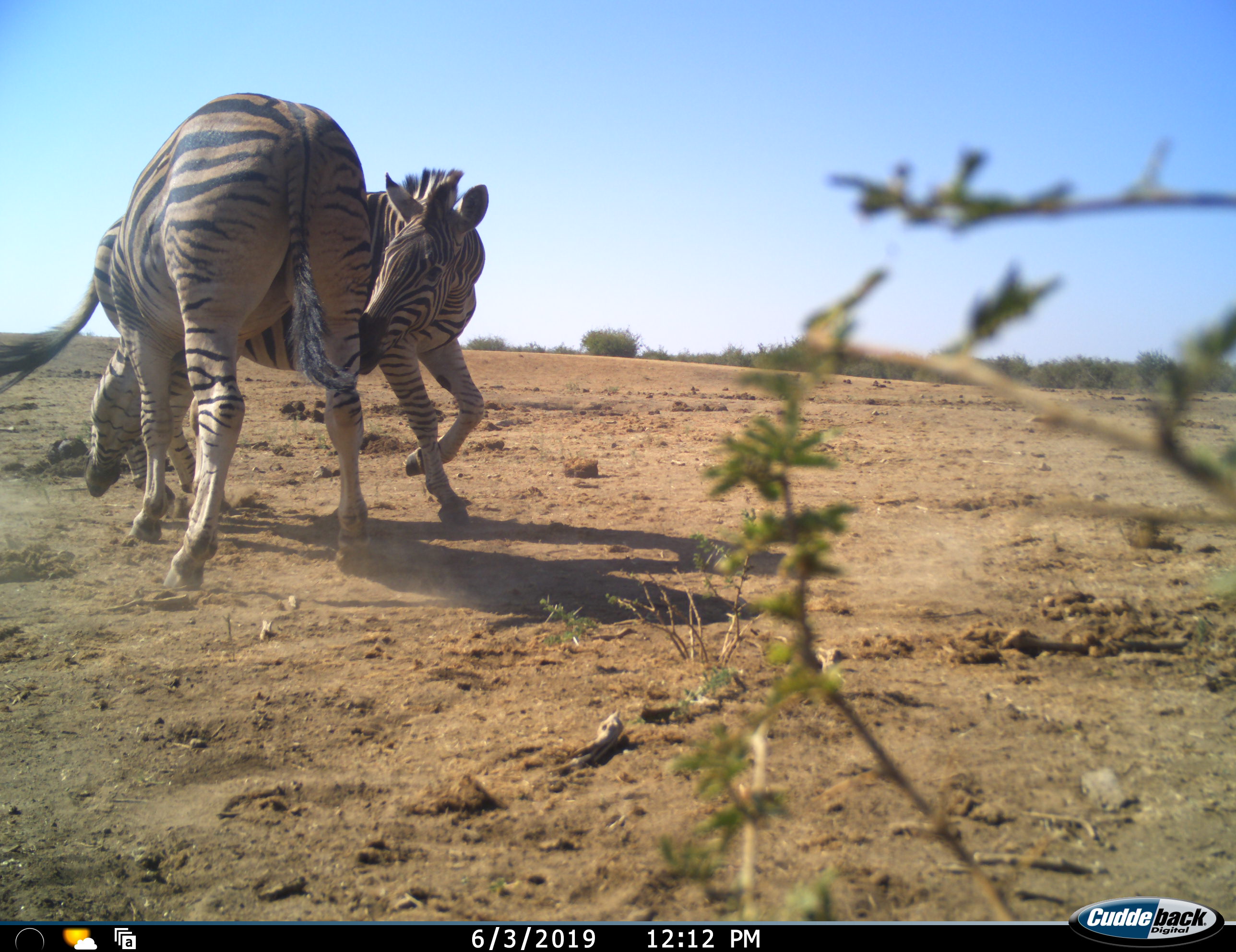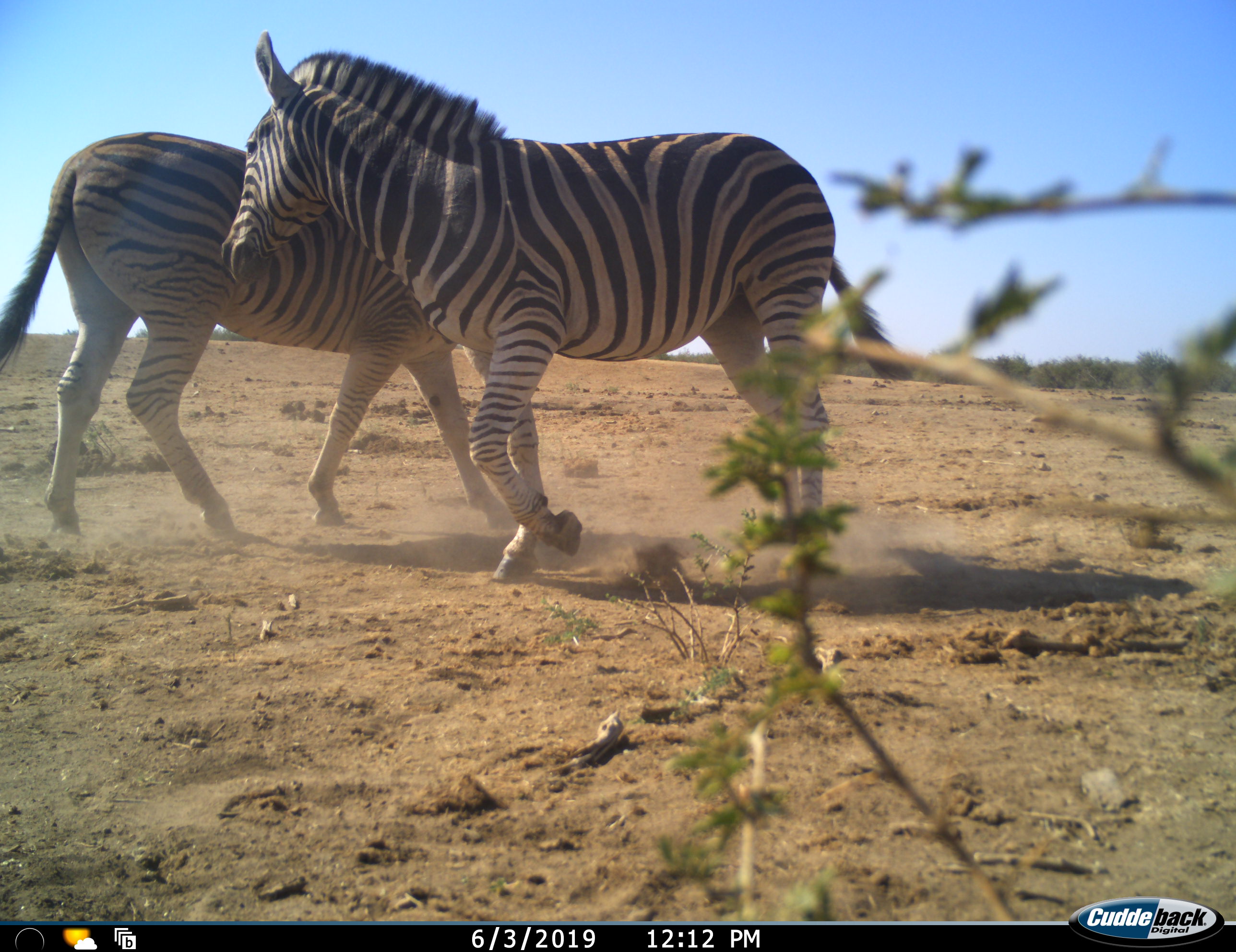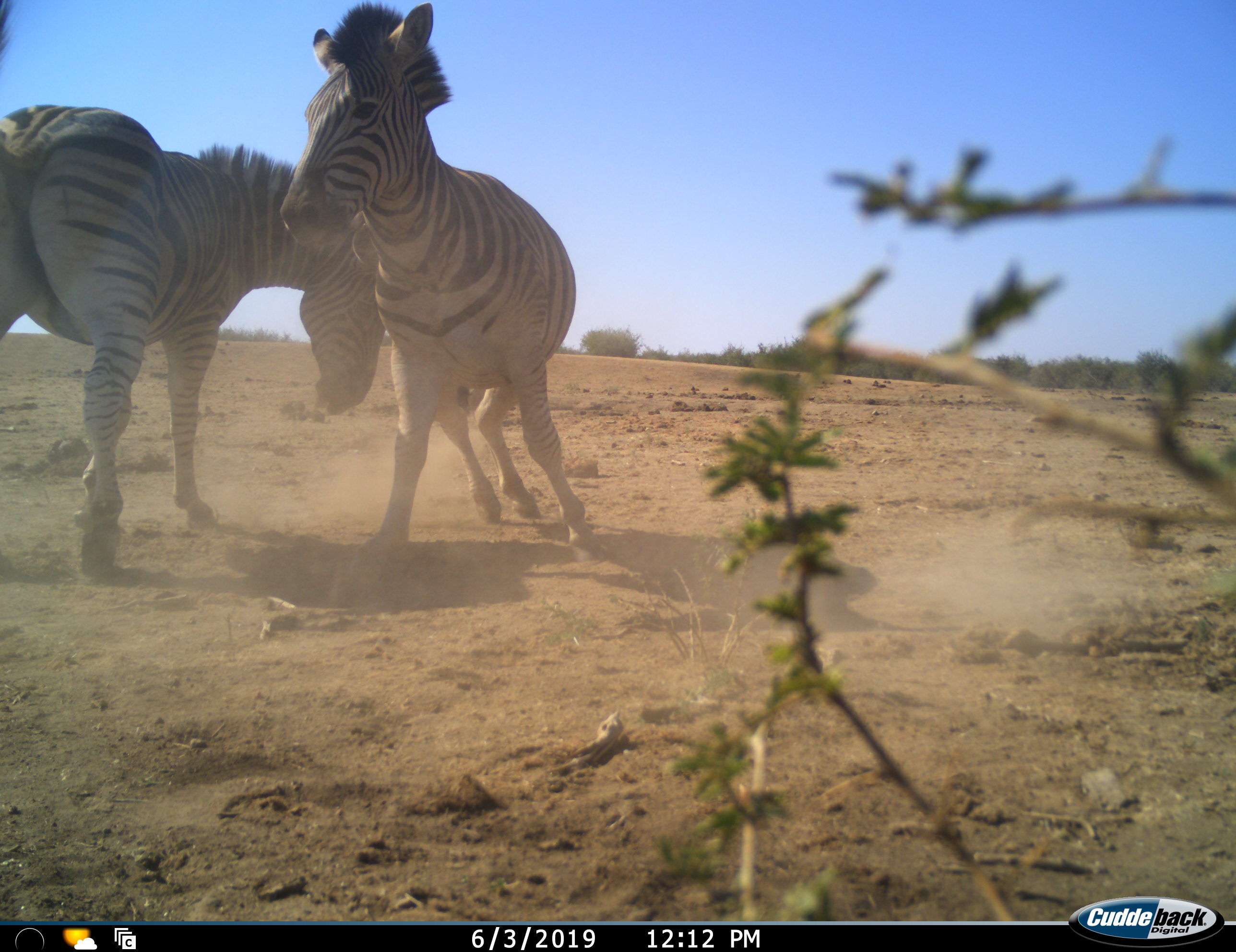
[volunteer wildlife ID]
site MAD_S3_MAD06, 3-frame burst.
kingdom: Animalia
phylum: Chordata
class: Mammalia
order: Perissodactyla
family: Equidae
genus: Equus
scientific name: Equus quagga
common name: plains zebra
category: zebraplains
Zebraplains (plains zebra) (Equus quagga), count 2. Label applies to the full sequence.